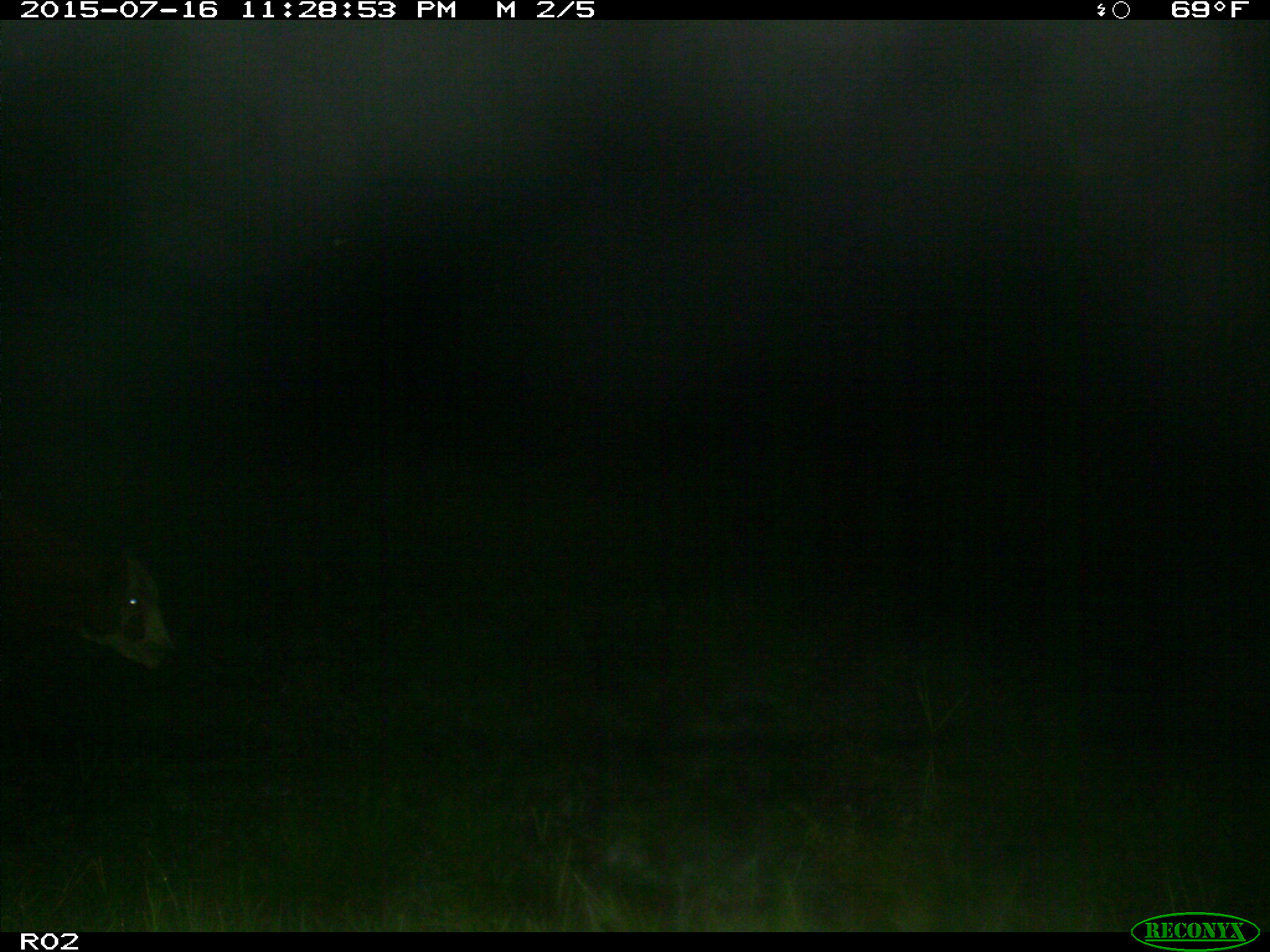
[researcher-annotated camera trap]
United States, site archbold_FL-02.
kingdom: Animalia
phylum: Chordata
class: Mammalia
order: Artiodactyla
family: Bovidae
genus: Bos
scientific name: Bos taurus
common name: domestic cow